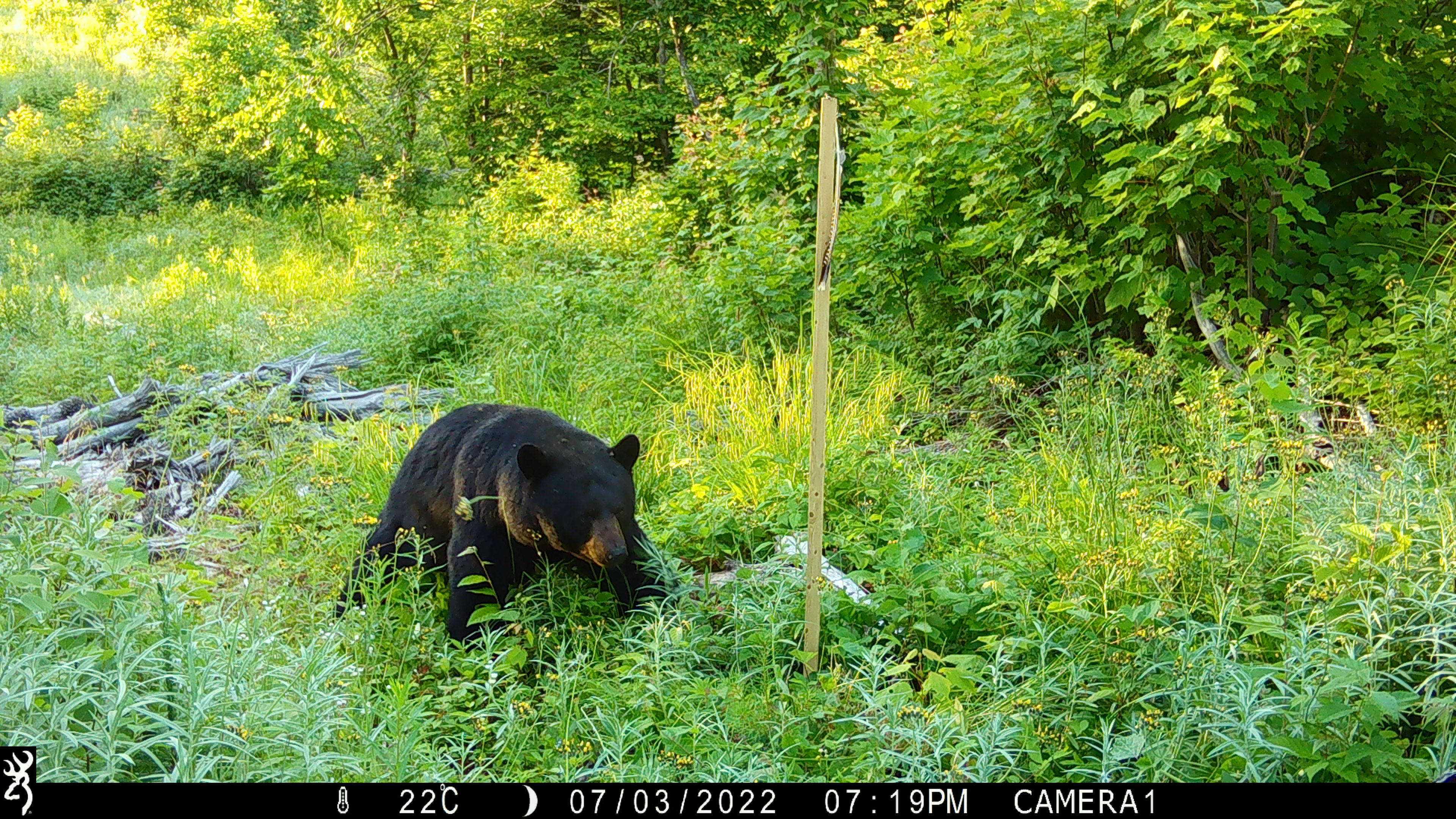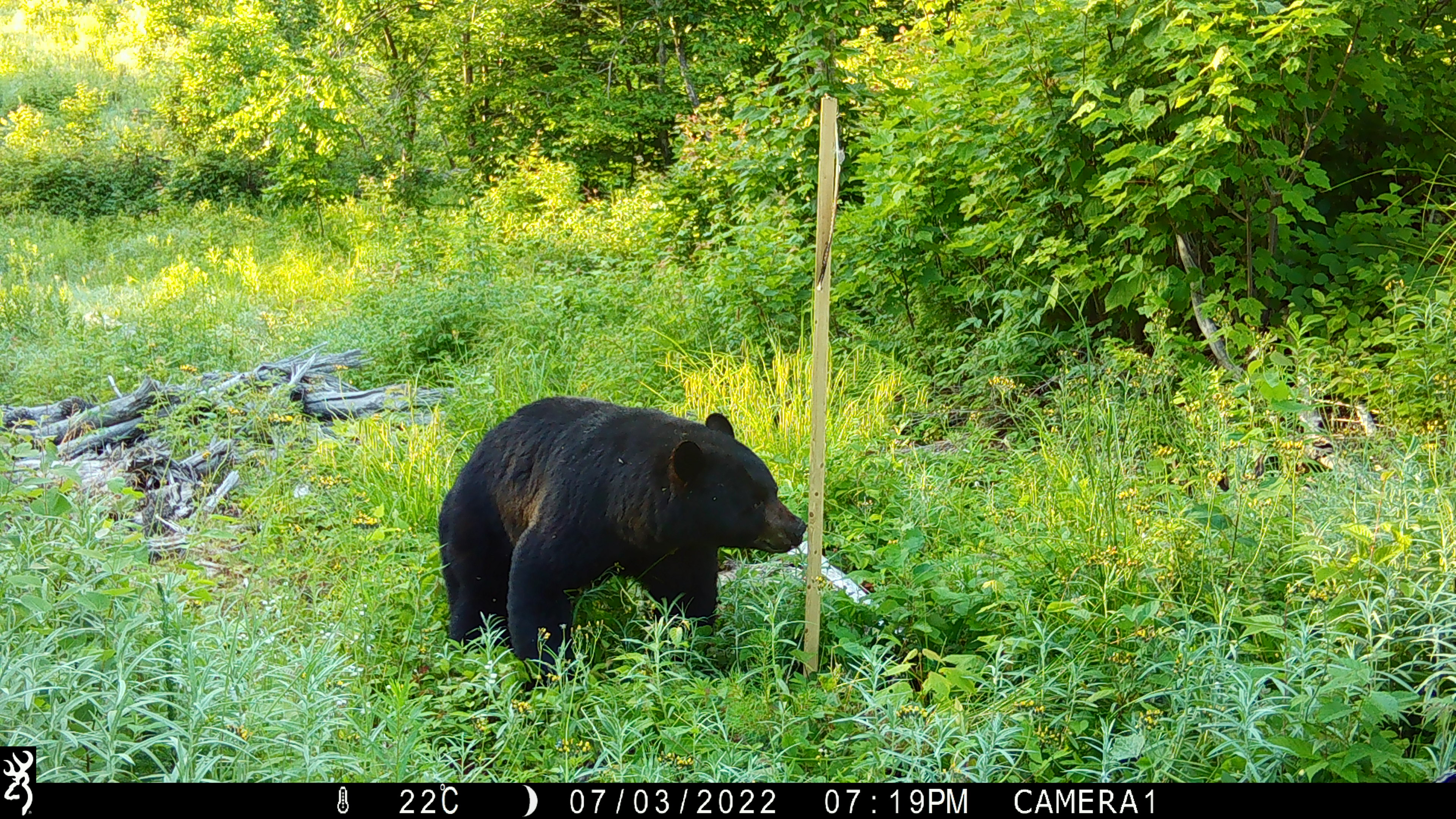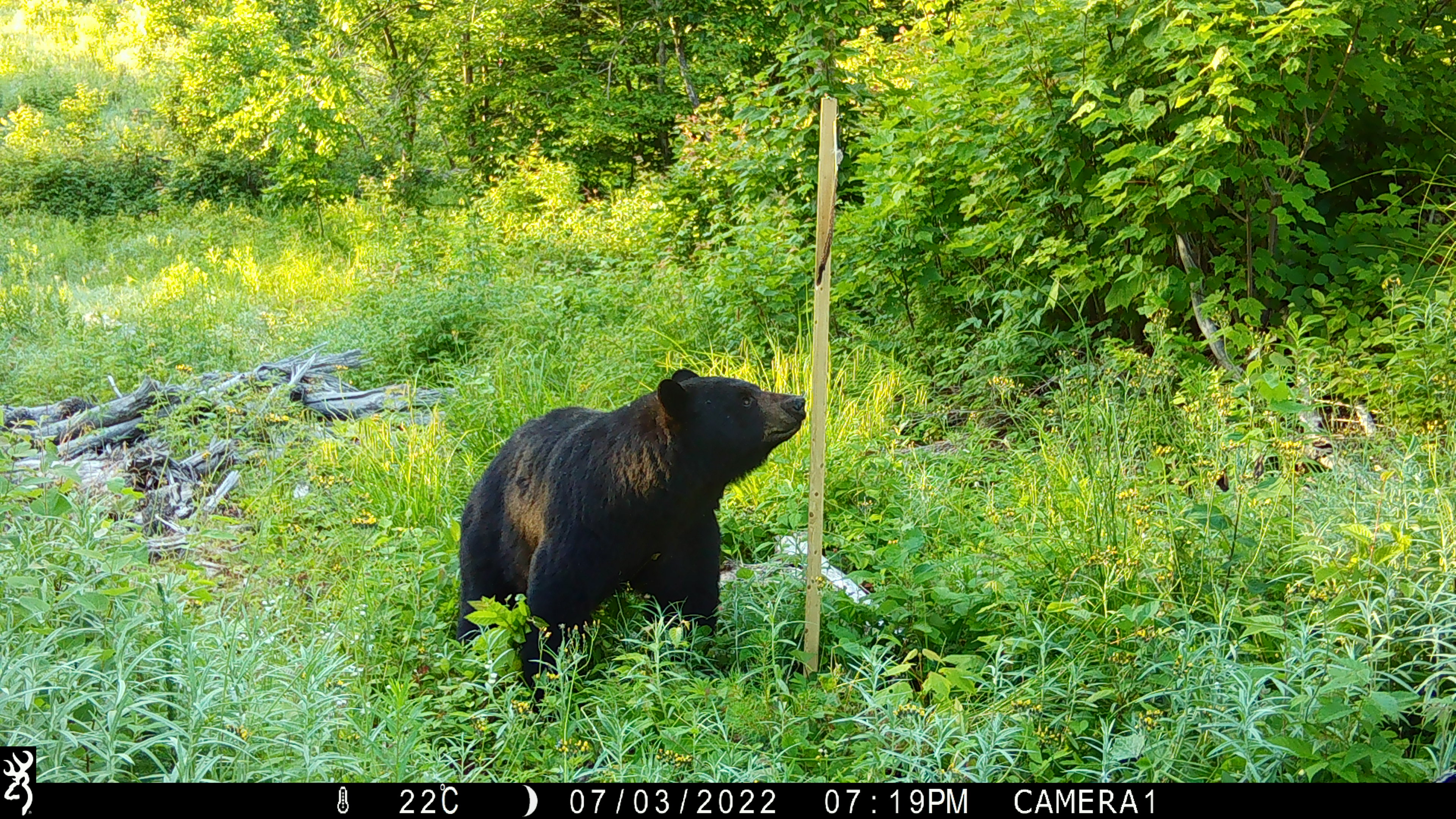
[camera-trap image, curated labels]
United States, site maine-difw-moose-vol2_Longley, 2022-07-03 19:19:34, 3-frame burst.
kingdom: Animalia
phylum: Chordata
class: Mammalia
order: Carnivora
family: Ursidae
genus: Ursus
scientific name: Ursus americanus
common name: black bear